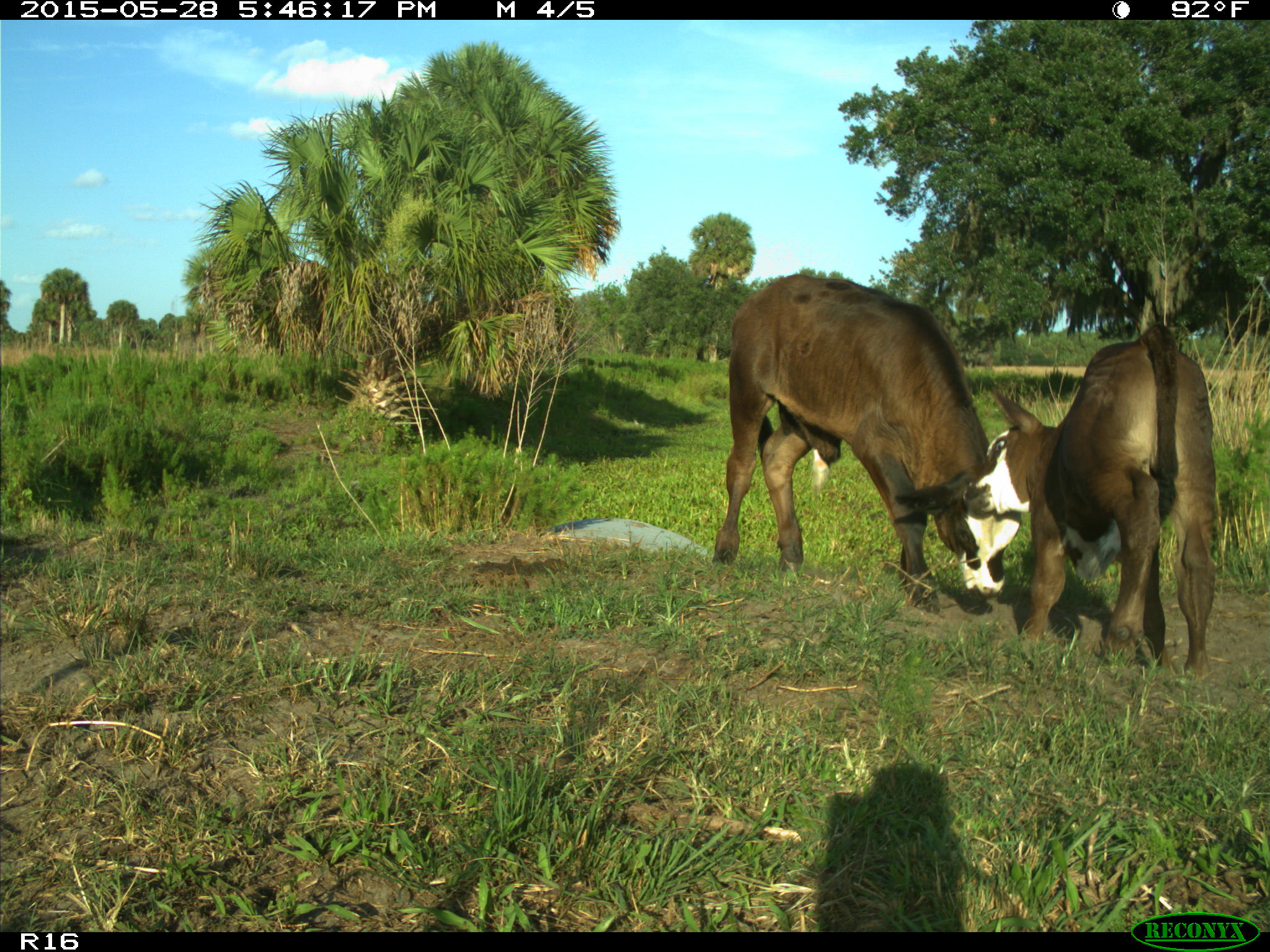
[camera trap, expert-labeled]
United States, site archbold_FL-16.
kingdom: Animalia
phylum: Chordata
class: Mammalia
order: Artiodactyla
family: Bovidae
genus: Bos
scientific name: Bos taurus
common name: domestic cow